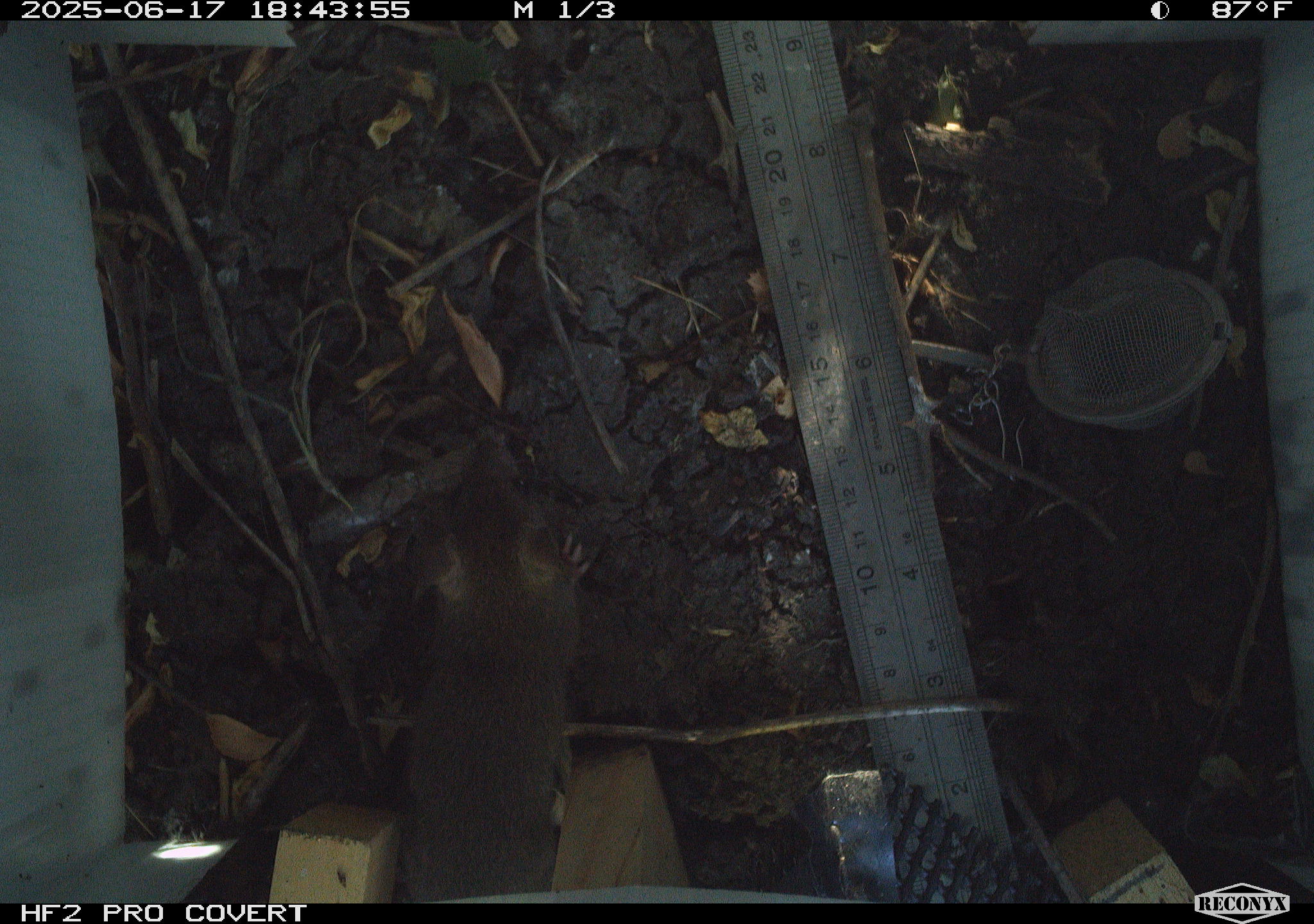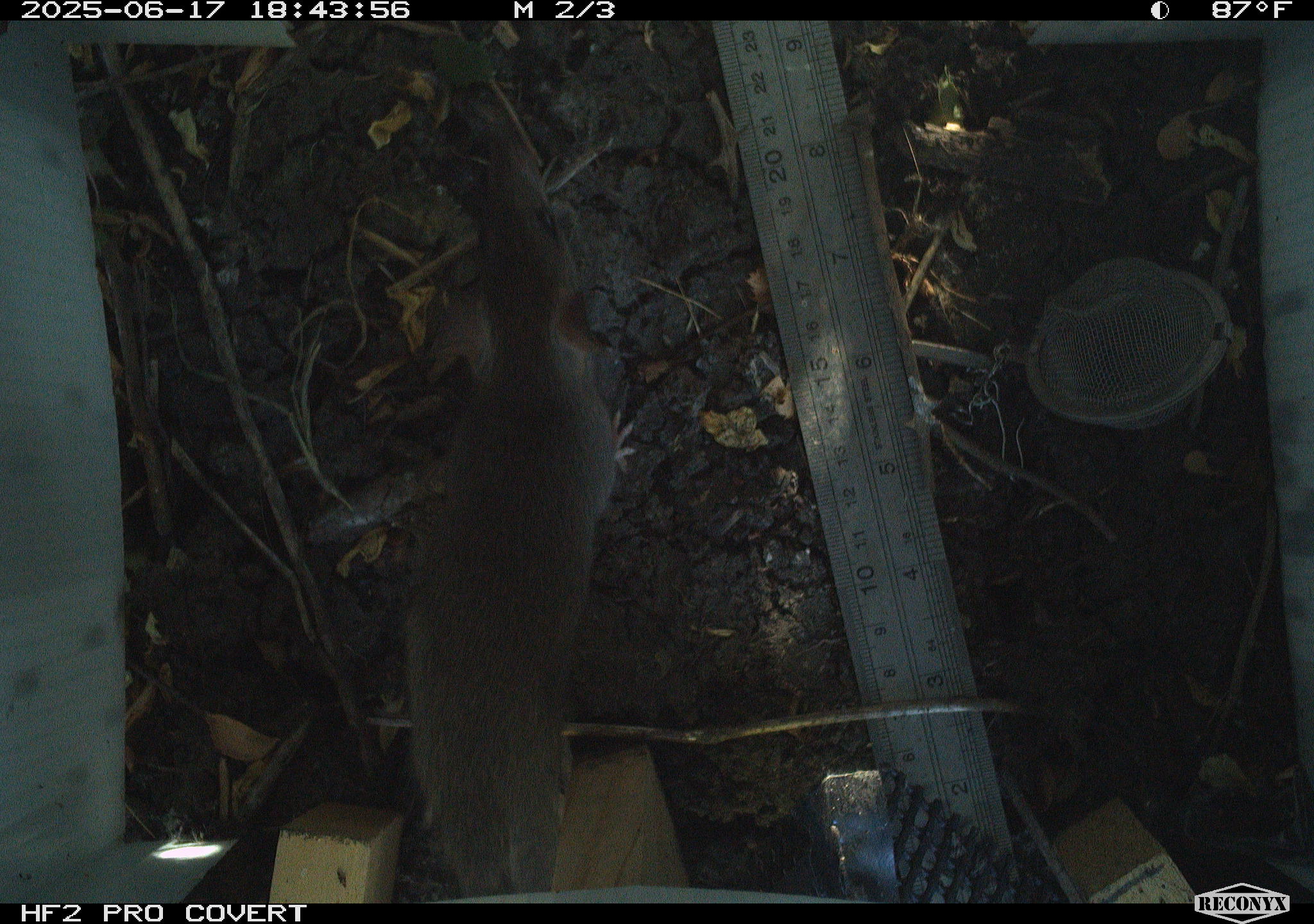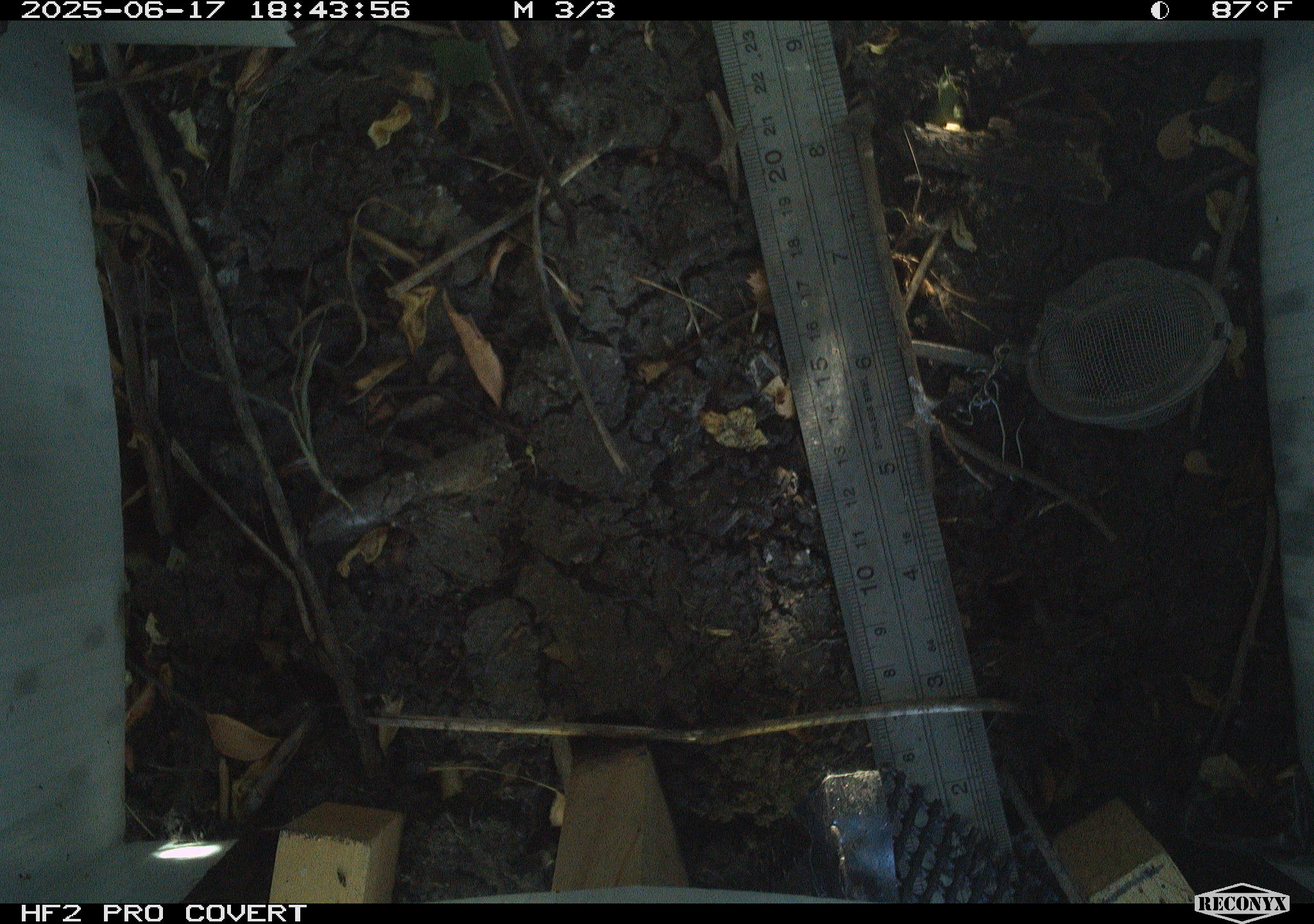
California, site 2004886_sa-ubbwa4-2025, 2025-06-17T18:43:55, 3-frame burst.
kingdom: Animalia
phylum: Chordata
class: Mammalia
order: Rodentia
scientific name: Rodentia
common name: rodent